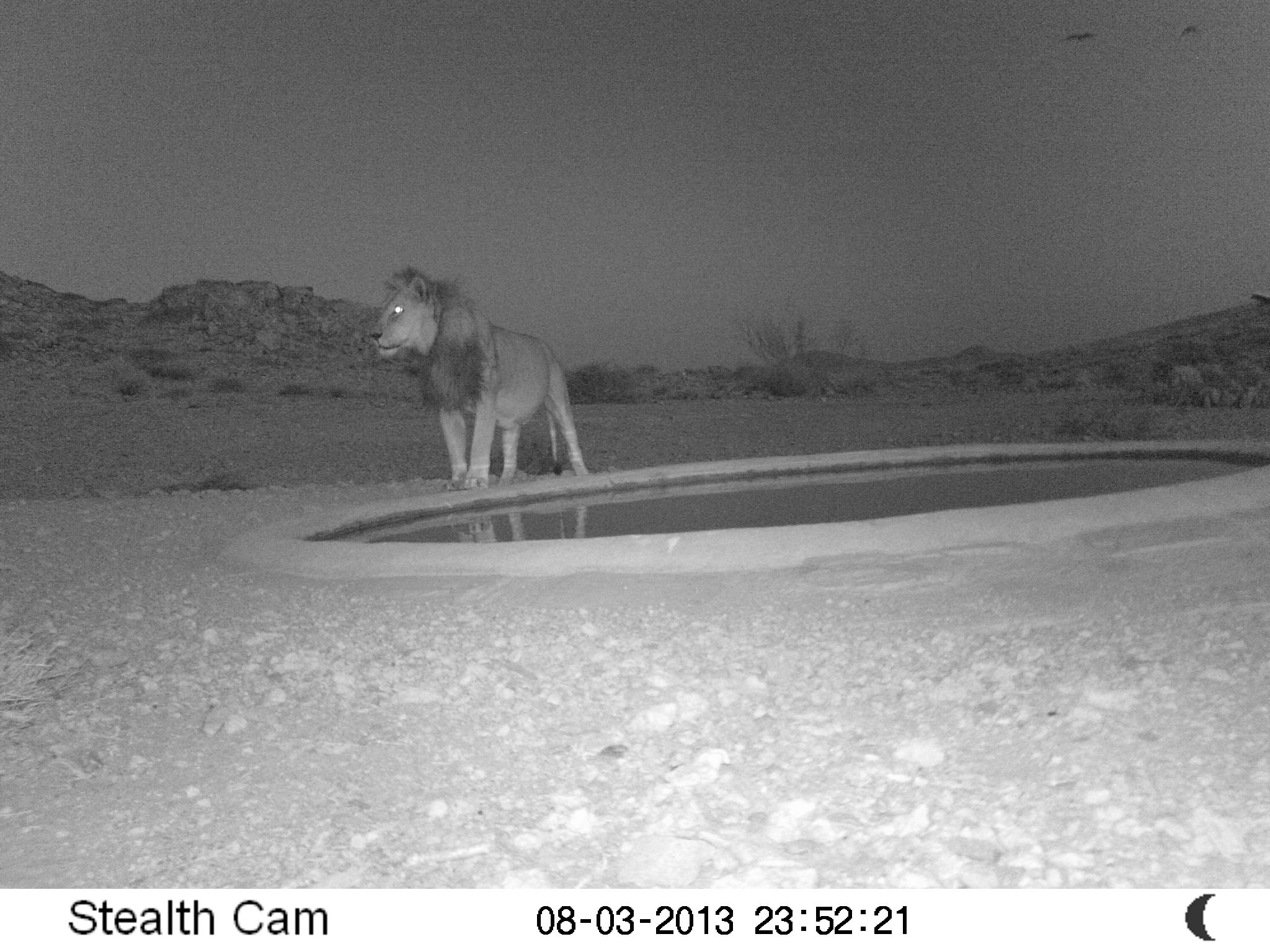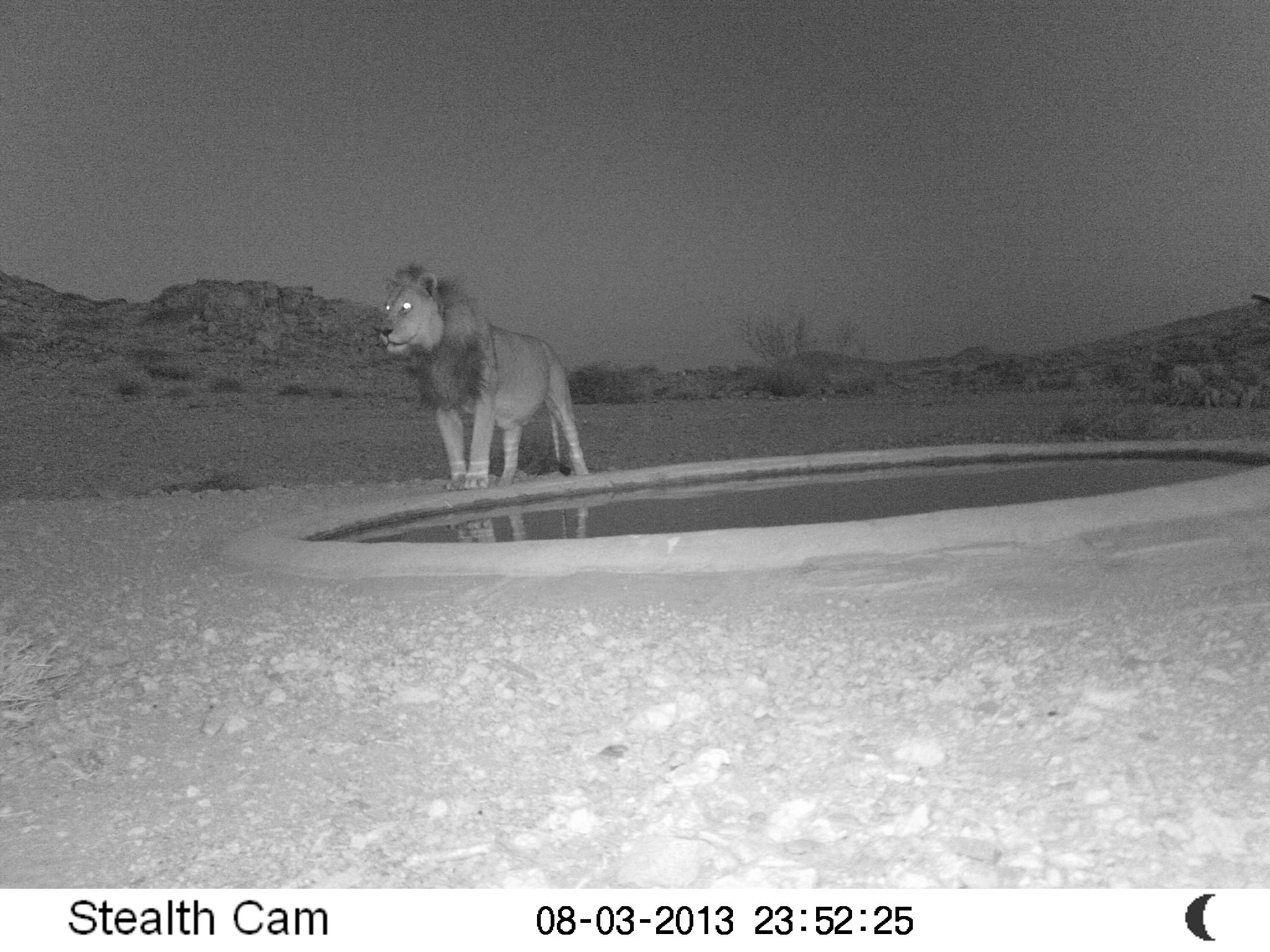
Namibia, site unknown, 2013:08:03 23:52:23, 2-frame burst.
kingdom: Animalia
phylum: Chordata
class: Mammalia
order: Carnivora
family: Felidae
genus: Panthera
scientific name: Panthera leo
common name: lion